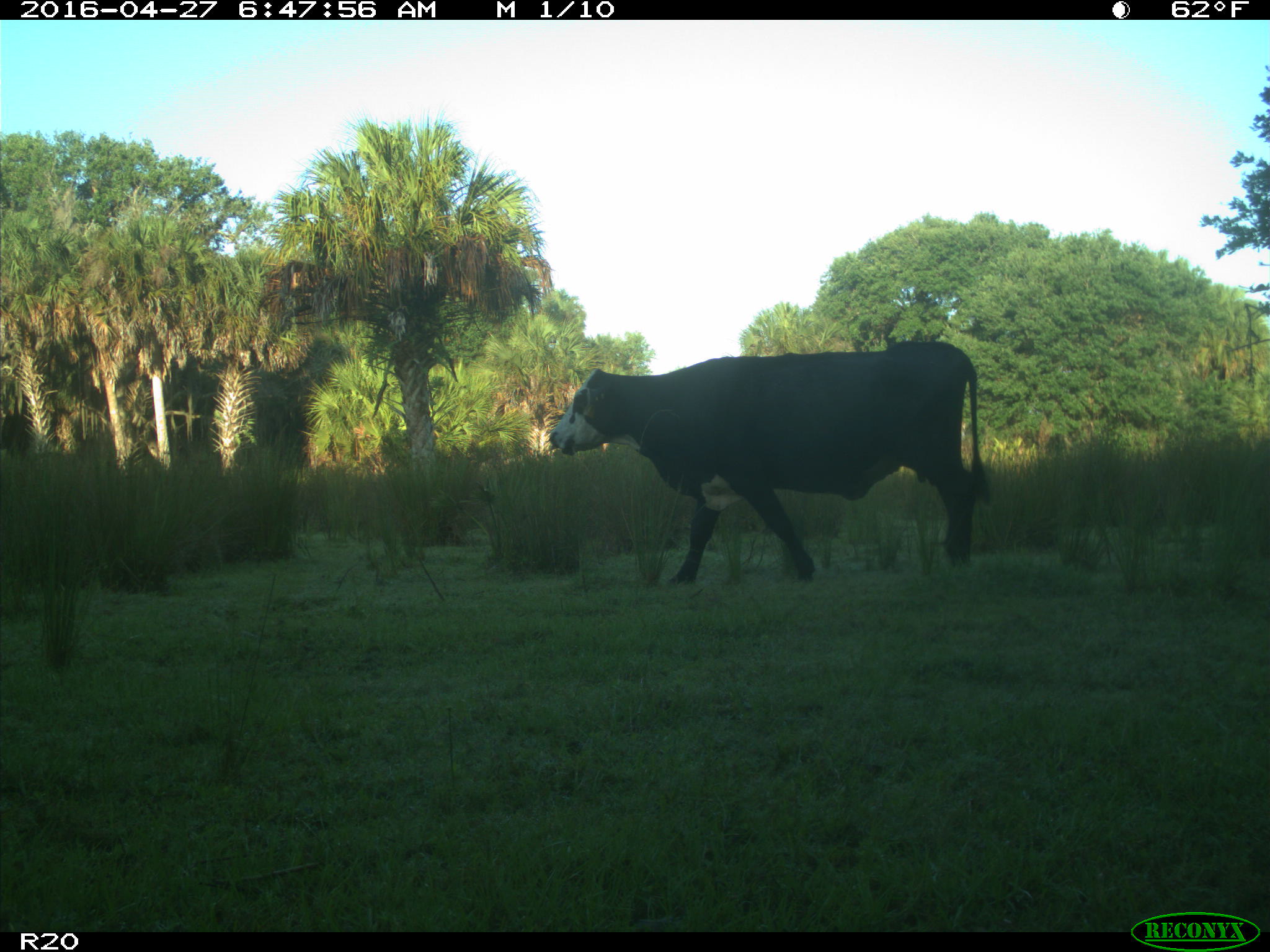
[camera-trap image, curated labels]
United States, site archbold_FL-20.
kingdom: Animalia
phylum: Chordata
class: Mammalia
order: Artiodactyla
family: Bovidae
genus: Bos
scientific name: Bos taurus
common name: domestic cow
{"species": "Bos taurus (domestic cow)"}